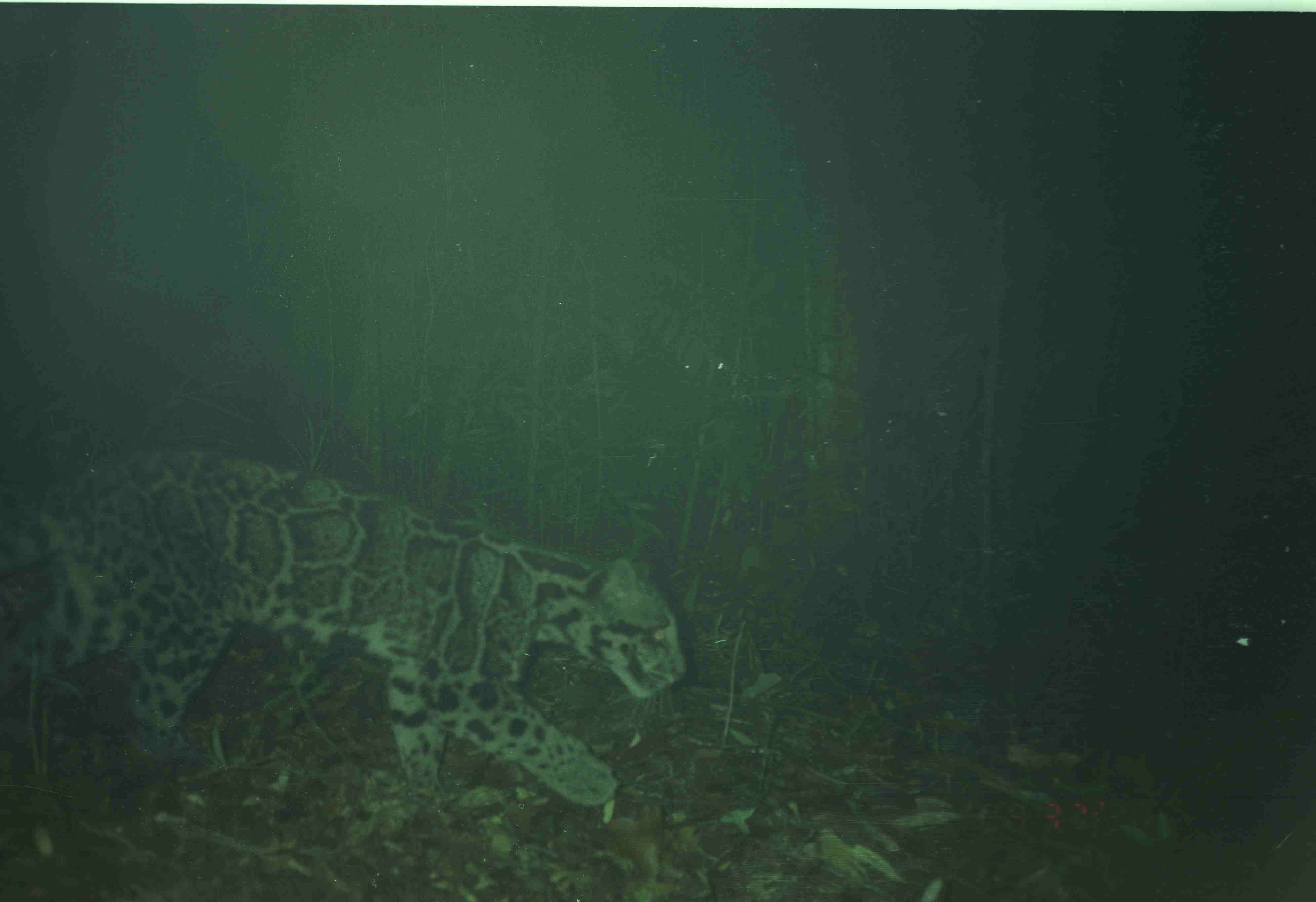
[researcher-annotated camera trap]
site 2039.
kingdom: Animalia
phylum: Chordata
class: Mammalia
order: Carnivora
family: Felidae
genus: Neofelis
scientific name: Neofelis nebulosa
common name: mainland clouded leopard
Neofelis nebulosa (mainland clouded leopard), count 1.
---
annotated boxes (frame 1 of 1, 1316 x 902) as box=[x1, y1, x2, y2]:
neofelis nebulosa: box=[0, 443, 688, 809]